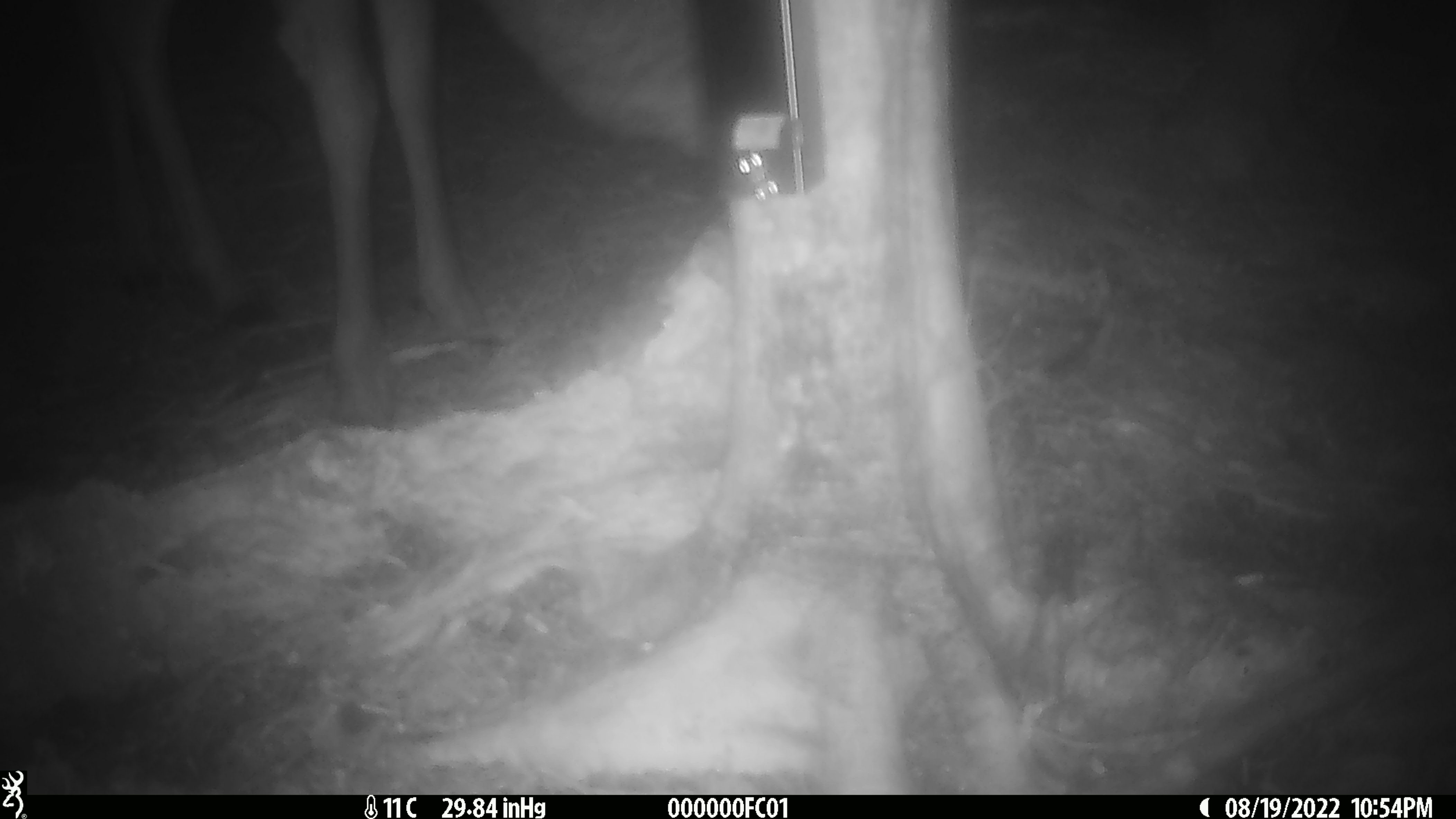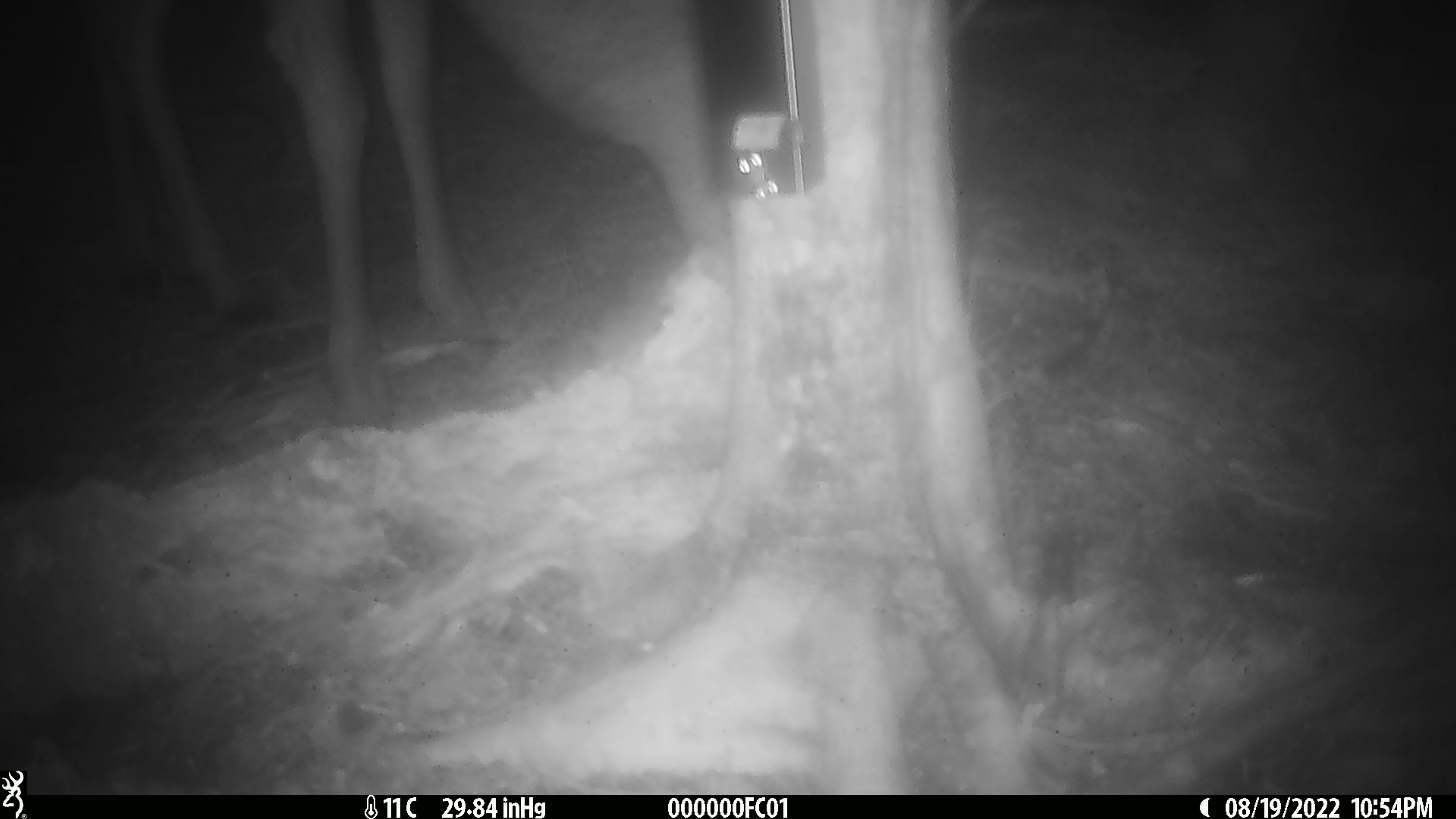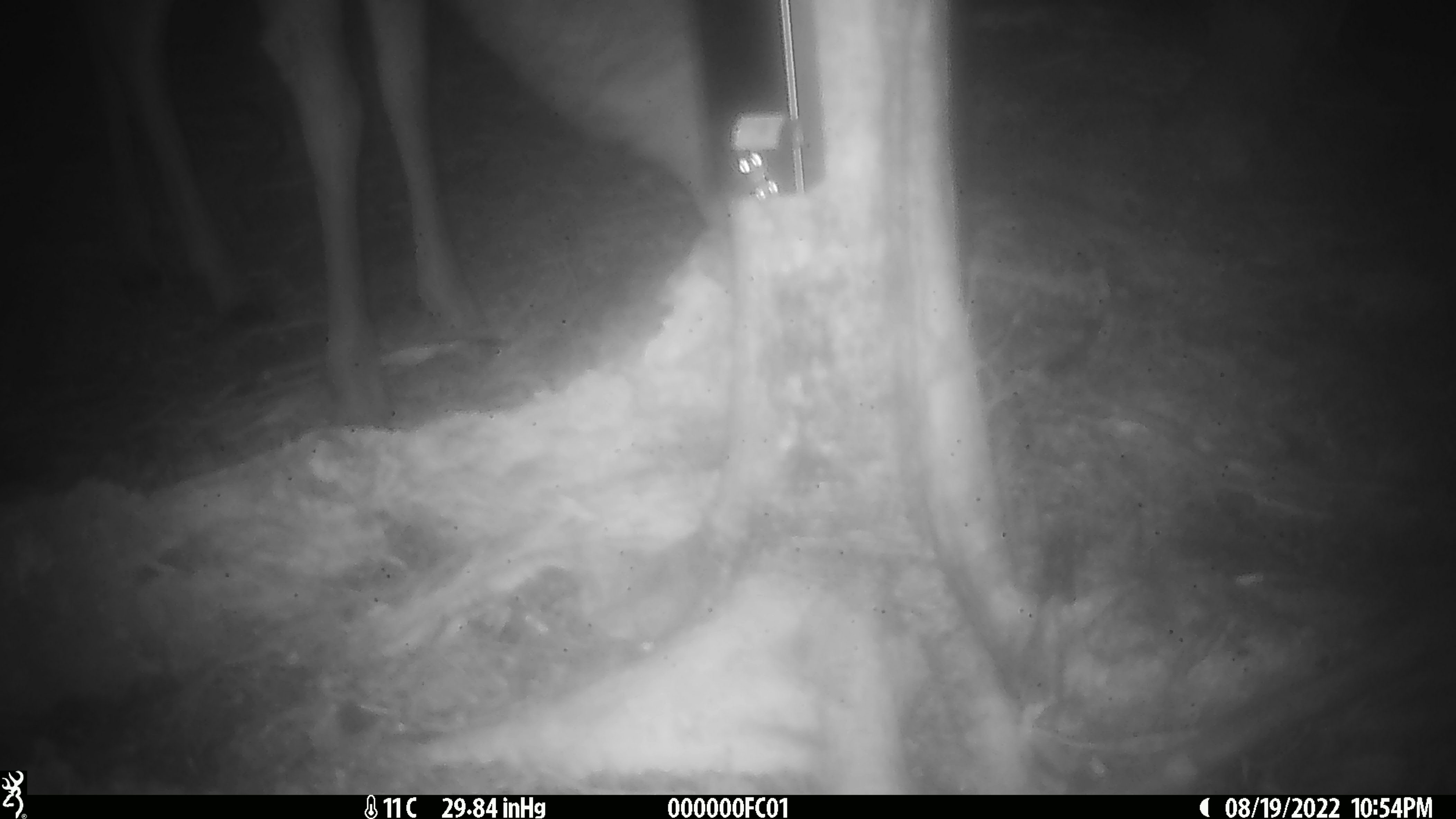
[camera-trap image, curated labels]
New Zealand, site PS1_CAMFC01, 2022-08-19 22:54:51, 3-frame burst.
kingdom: Animalia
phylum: Chordata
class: Mammalia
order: Artiodactyla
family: Cervidae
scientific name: Cervidae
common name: deer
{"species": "deer (Cervidae)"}